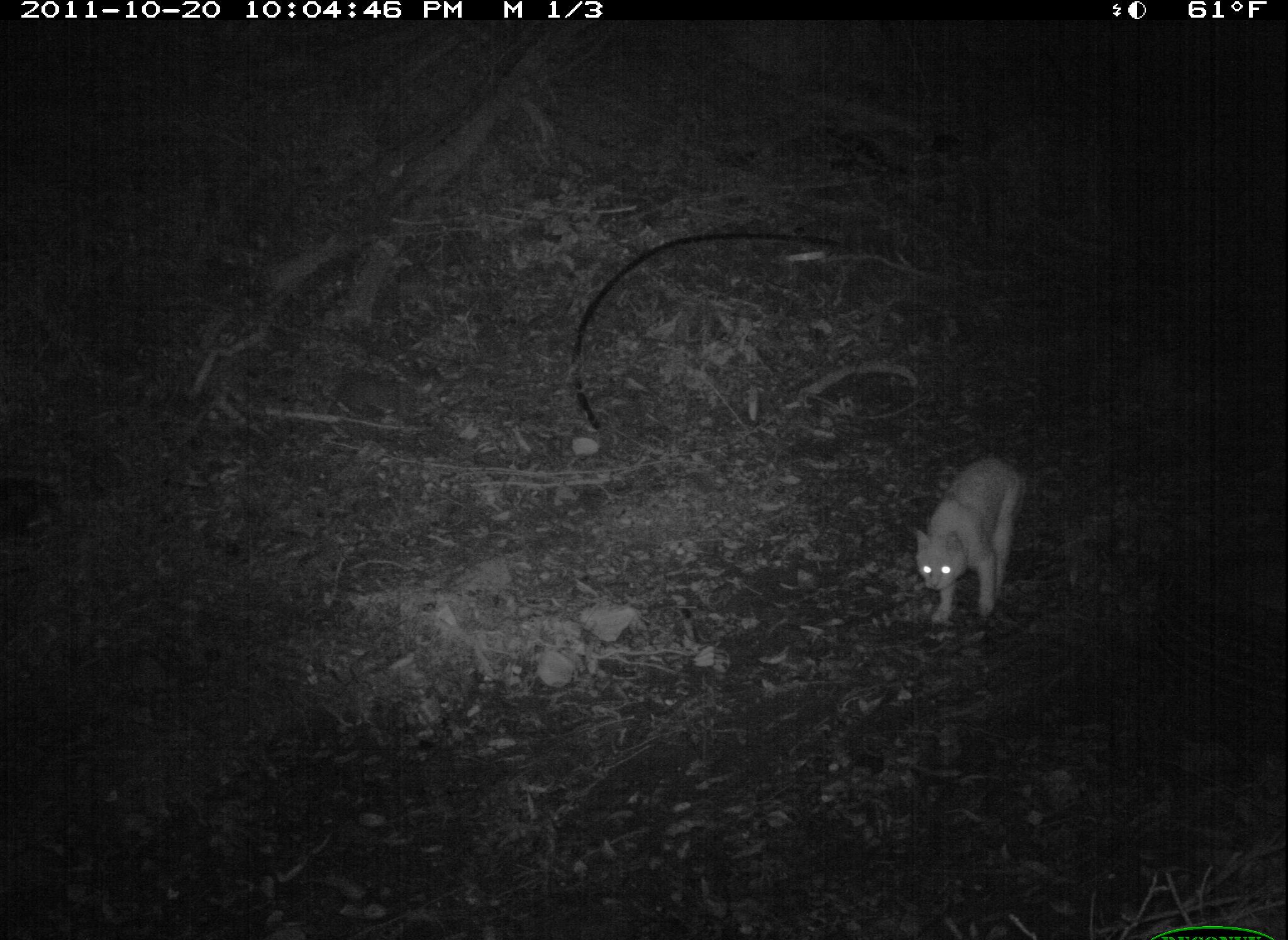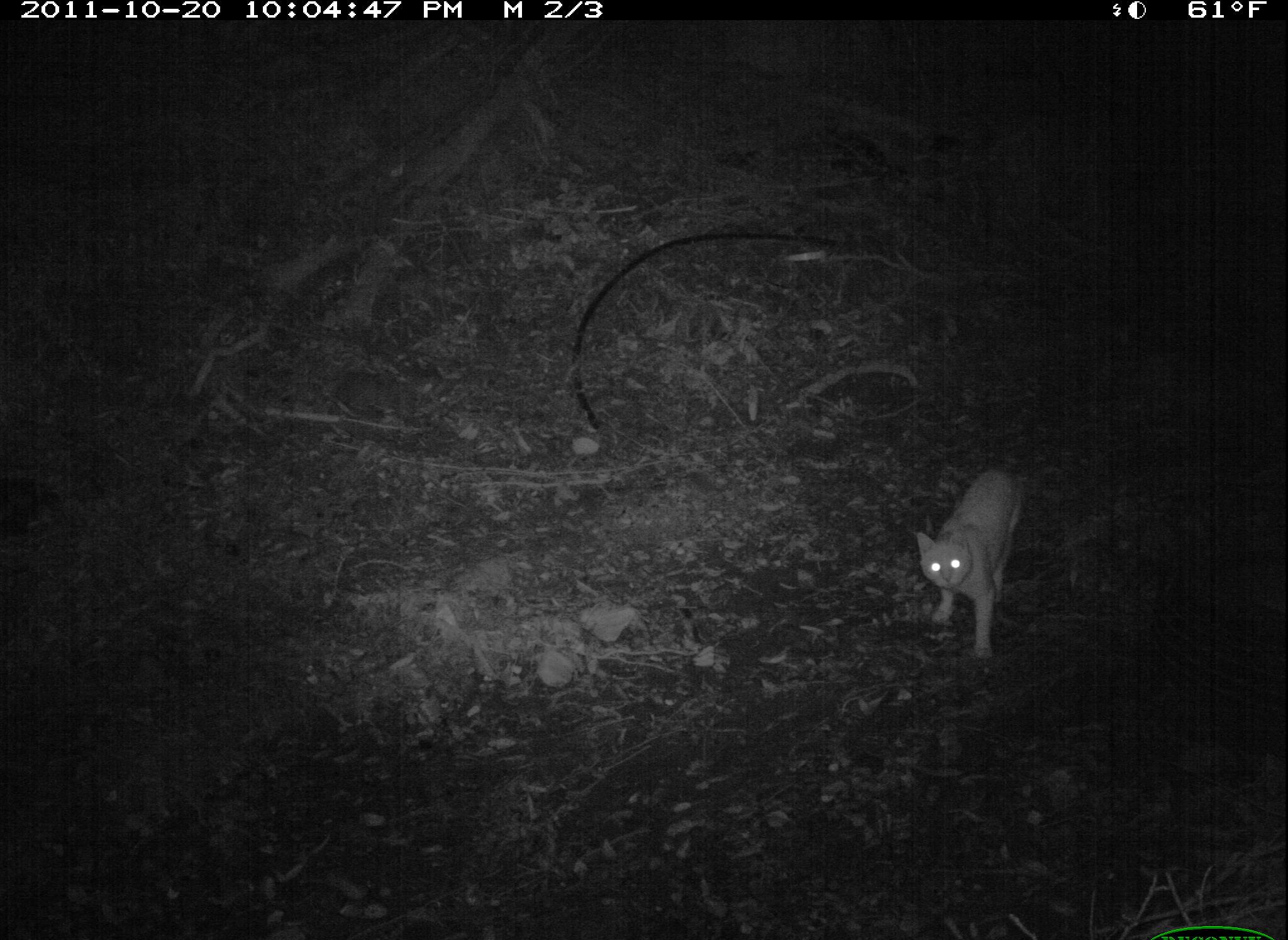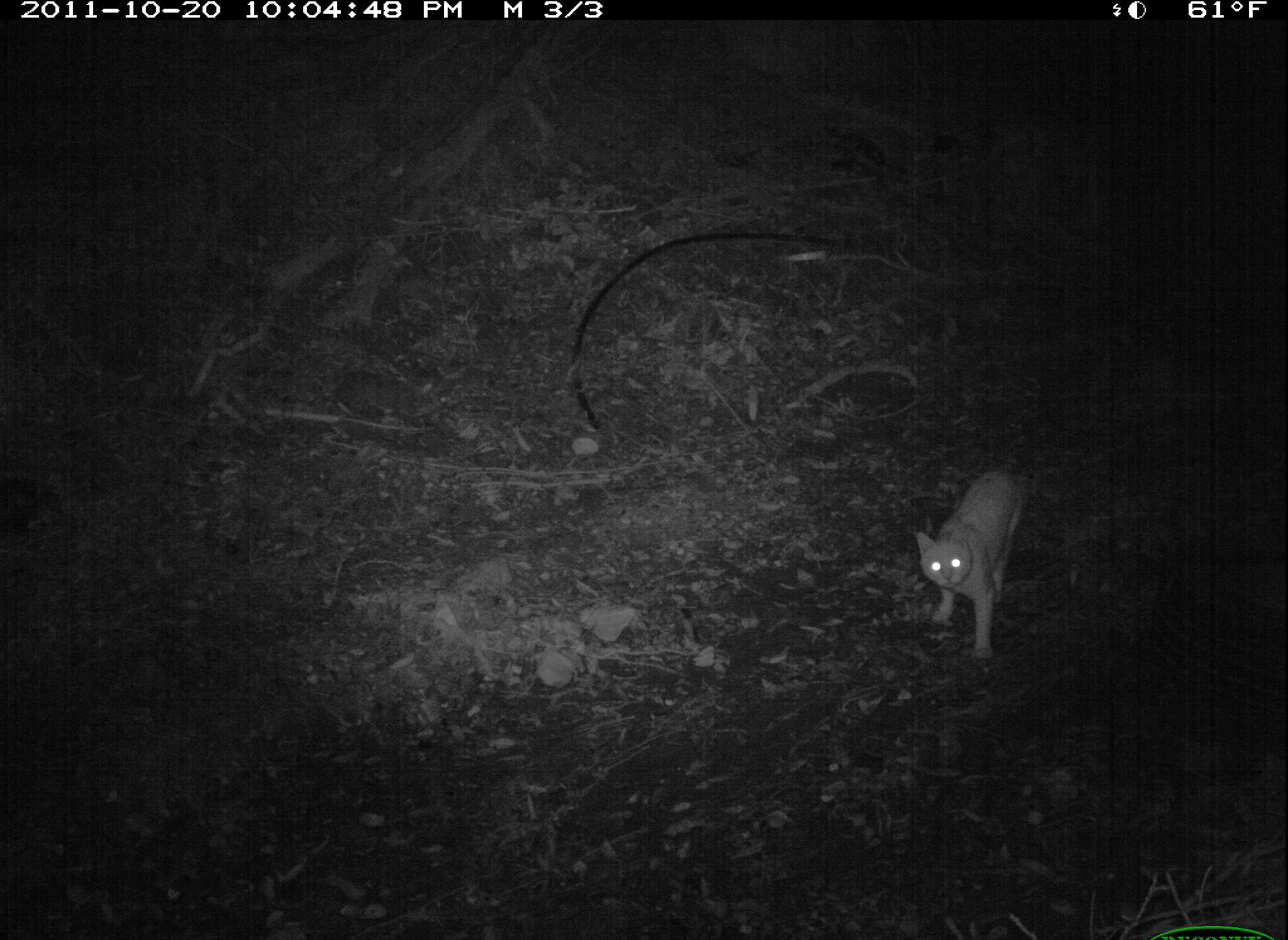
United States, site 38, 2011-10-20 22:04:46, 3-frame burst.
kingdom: Animalia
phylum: Chordata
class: Mammalia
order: Carnivora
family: Felidae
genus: Felis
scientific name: Felis catus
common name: cat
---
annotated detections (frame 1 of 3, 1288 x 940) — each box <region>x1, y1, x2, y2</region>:
cat: <region>894, 443, 1040, 641</region>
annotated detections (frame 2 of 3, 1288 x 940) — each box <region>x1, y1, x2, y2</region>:
cat: <region>906, 459, 1040, 672</region>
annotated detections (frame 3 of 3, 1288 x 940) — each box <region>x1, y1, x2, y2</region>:
cat: <region>906, 461, 1045, 665</region>